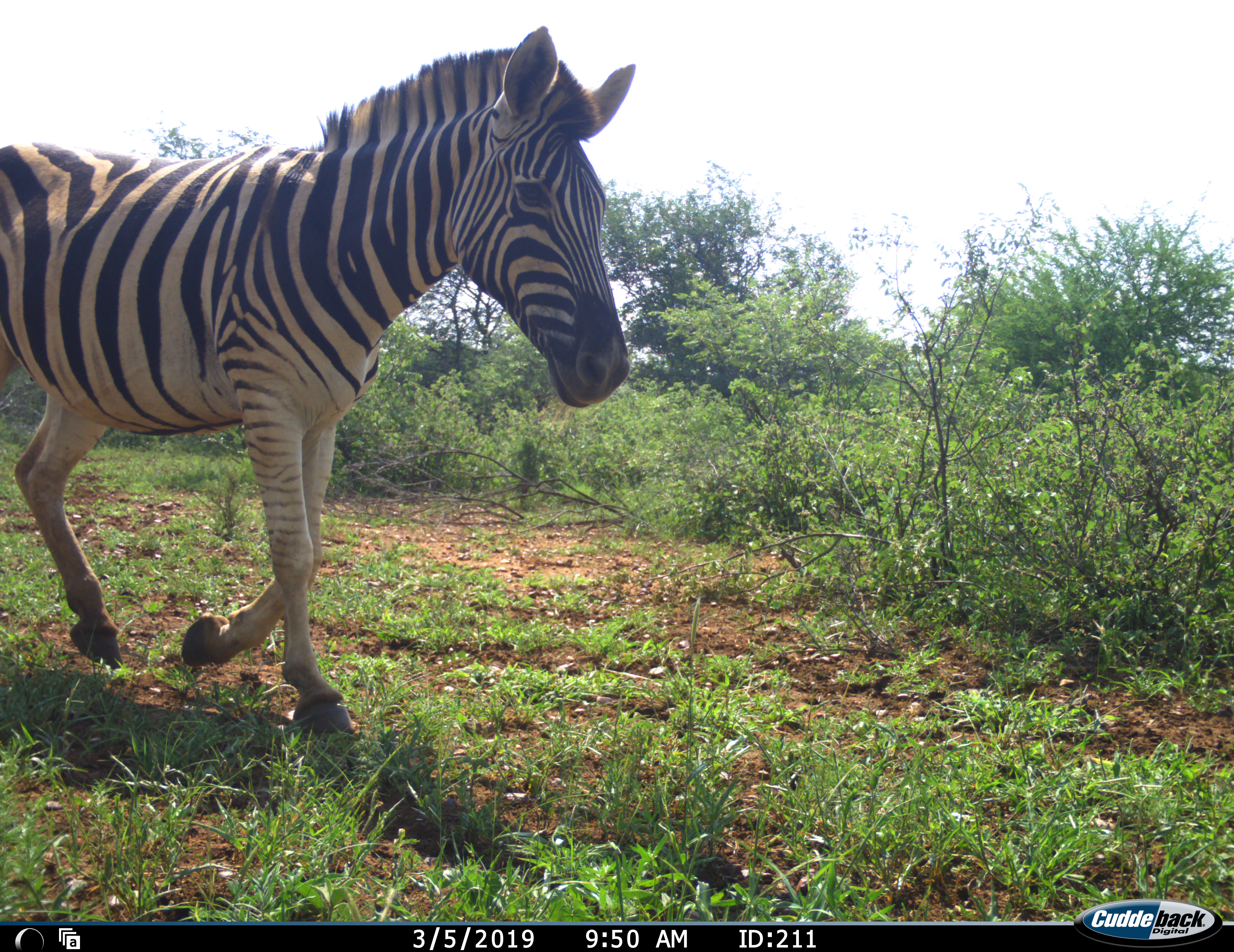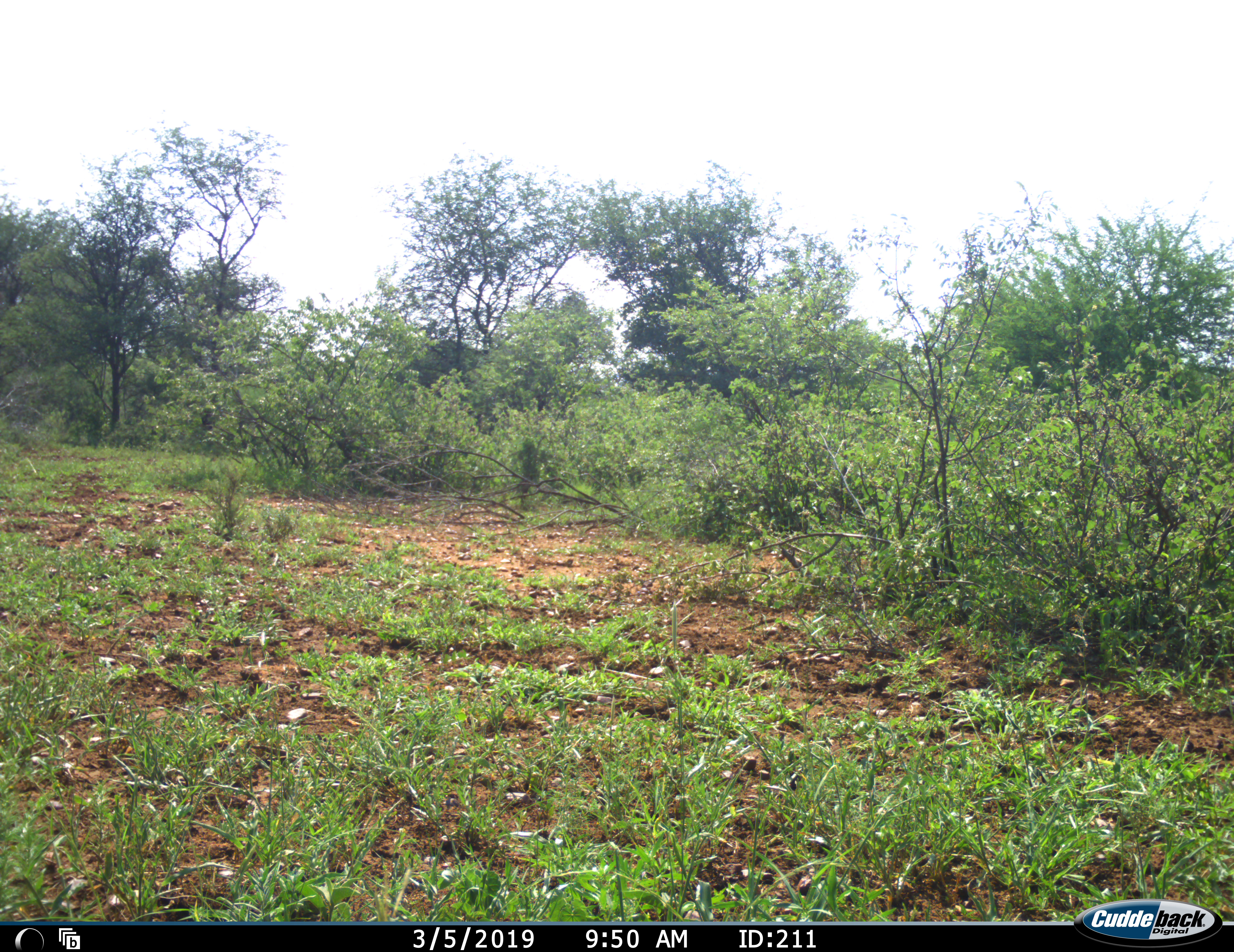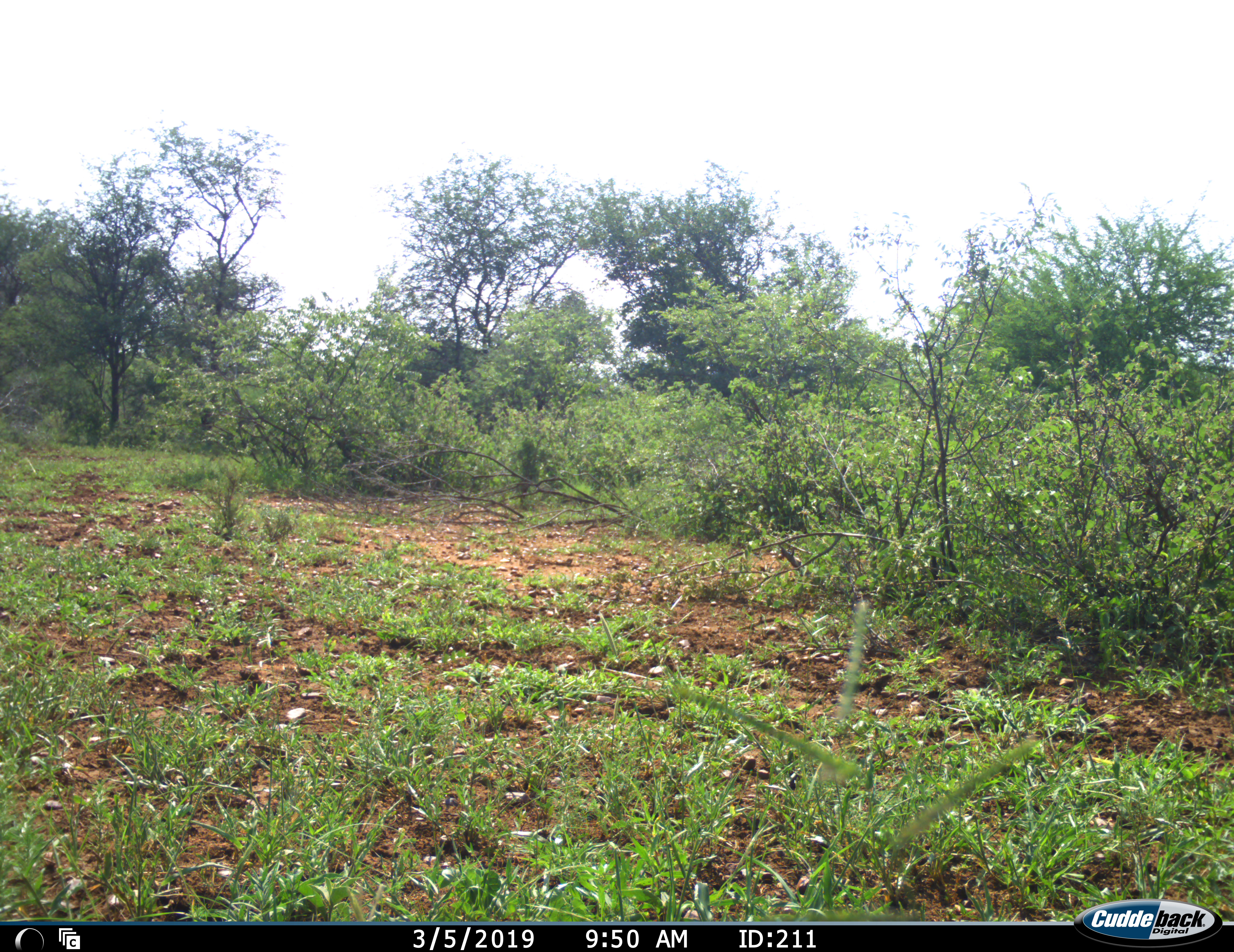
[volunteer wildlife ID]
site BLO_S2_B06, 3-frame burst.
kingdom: Animalia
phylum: Chordata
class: Mammalia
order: Perissodactyla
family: Equidae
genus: Equus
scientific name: Equus quagga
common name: plains zebra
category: zebraplains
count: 1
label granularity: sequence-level